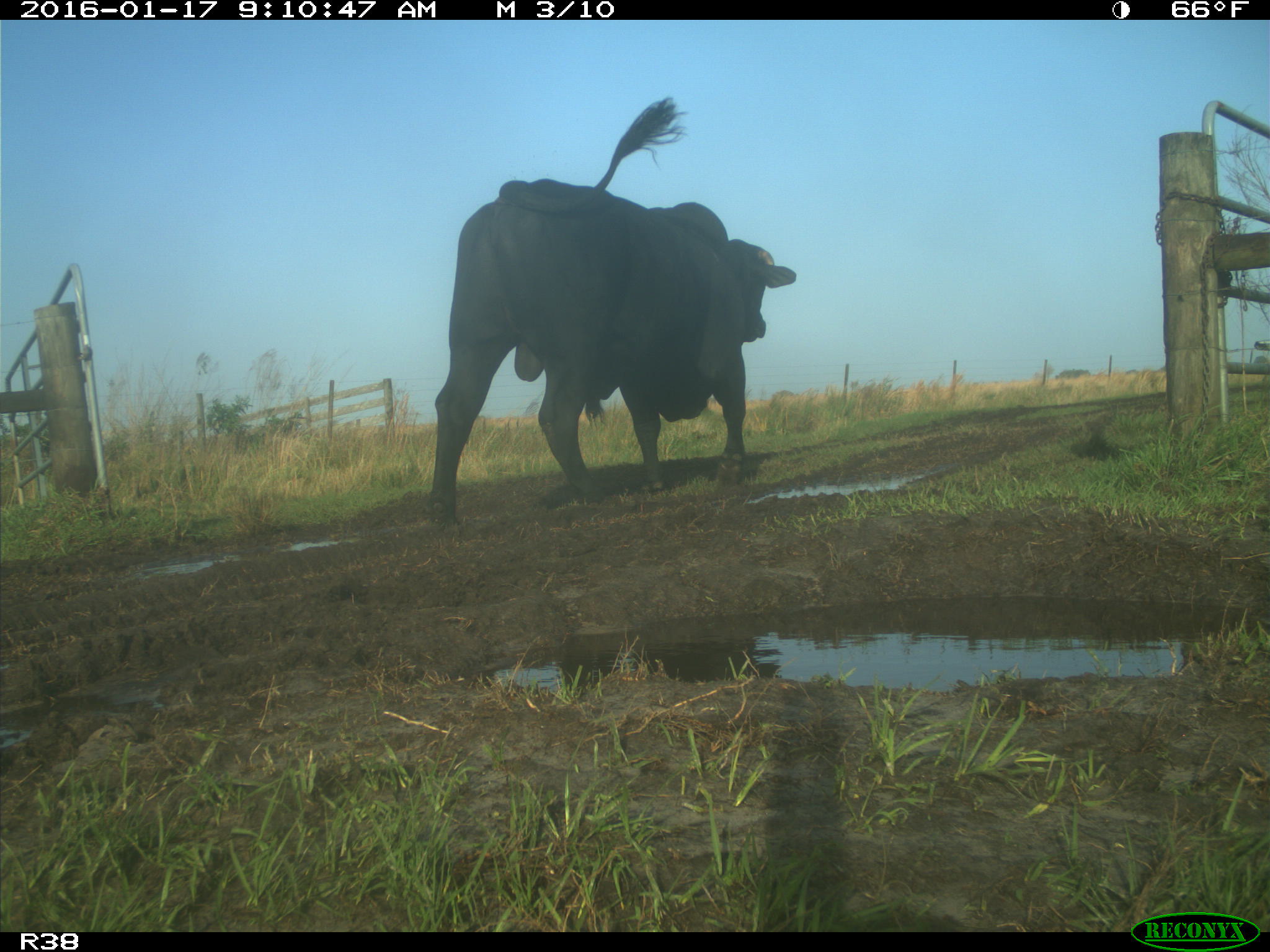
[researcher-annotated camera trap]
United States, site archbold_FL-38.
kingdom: Animalia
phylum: Chordata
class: Mammalia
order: Artiodactyla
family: Bovidae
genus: Bos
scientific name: Bos taurus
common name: domestic cow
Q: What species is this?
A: Bos taurus (domestic cow).